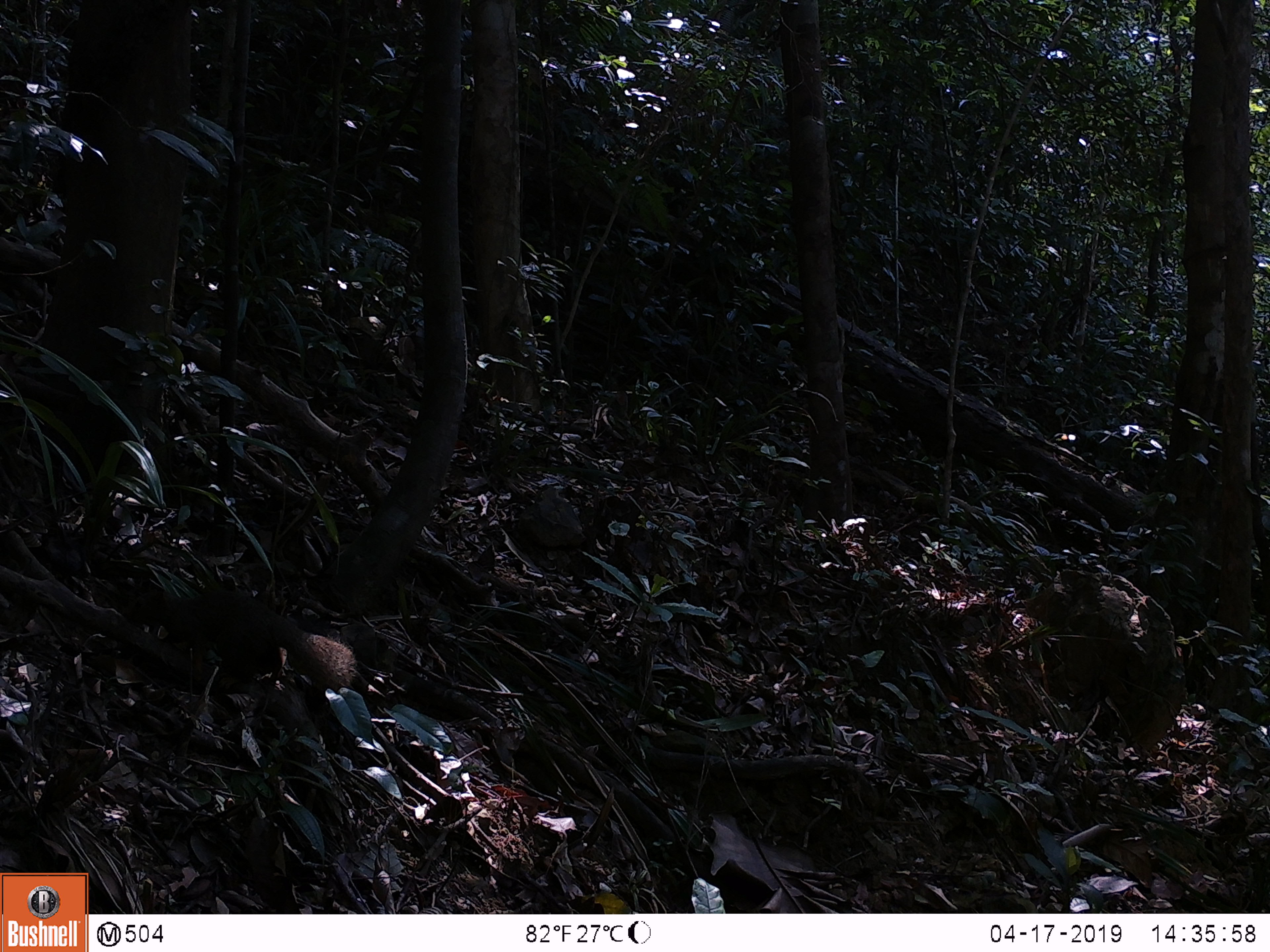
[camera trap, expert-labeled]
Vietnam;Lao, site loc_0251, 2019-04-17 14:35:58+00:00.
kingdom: Animalia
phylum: Chordata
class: Mammalia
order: Rodentia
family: Sciuridae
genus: Sciurus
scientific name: Sciurus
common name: squirrel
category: unidentified squirrel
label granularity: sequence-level